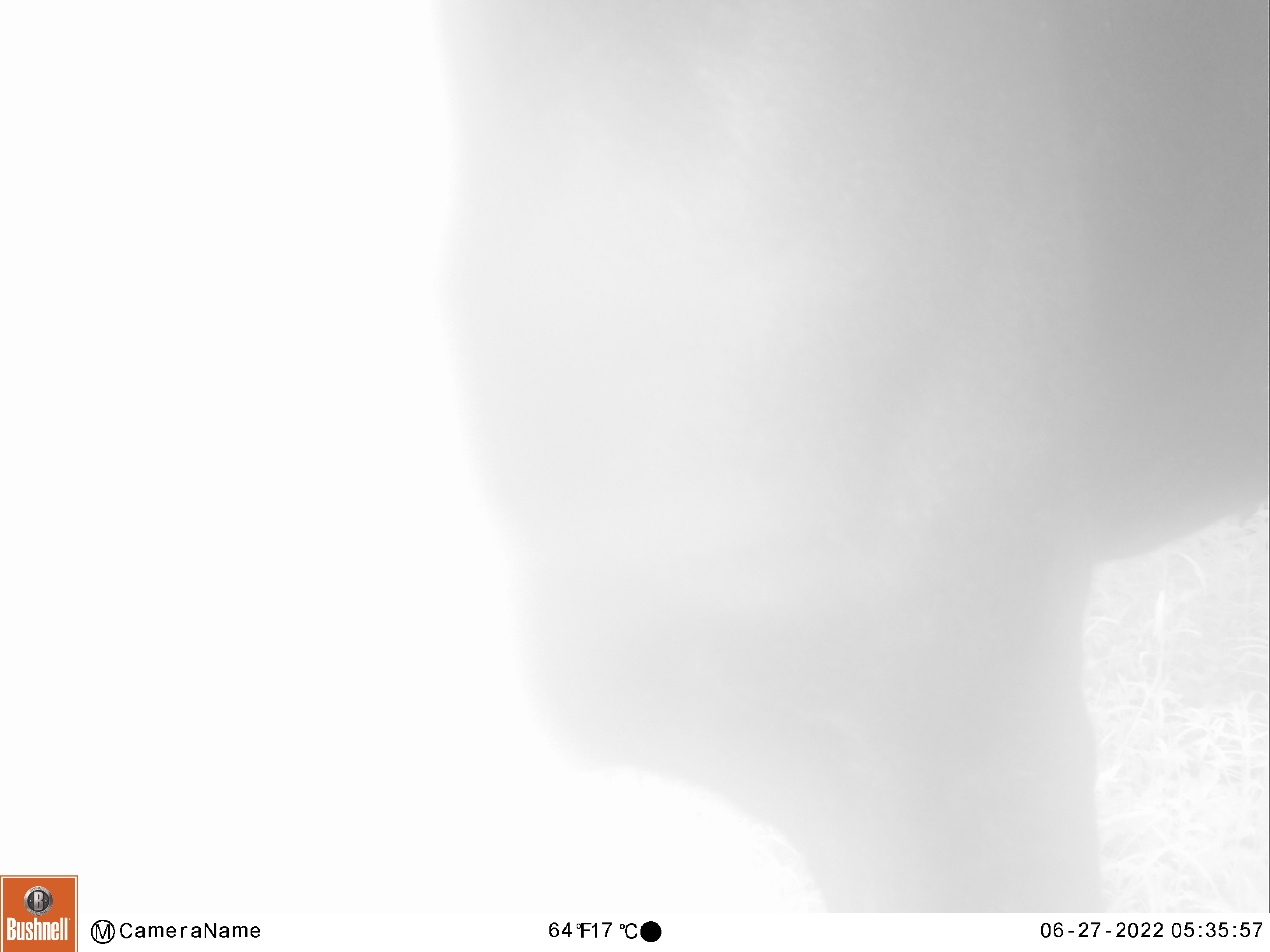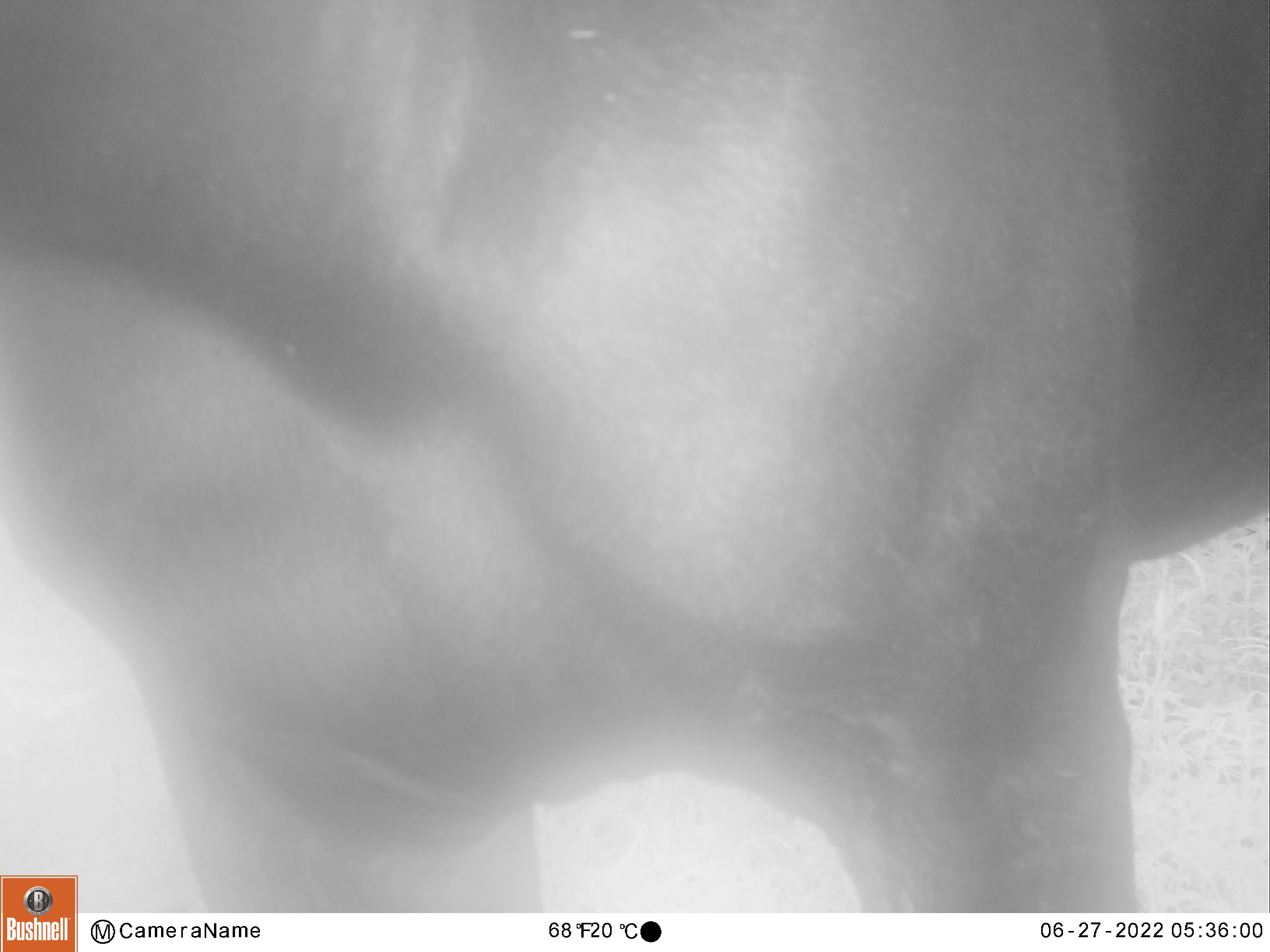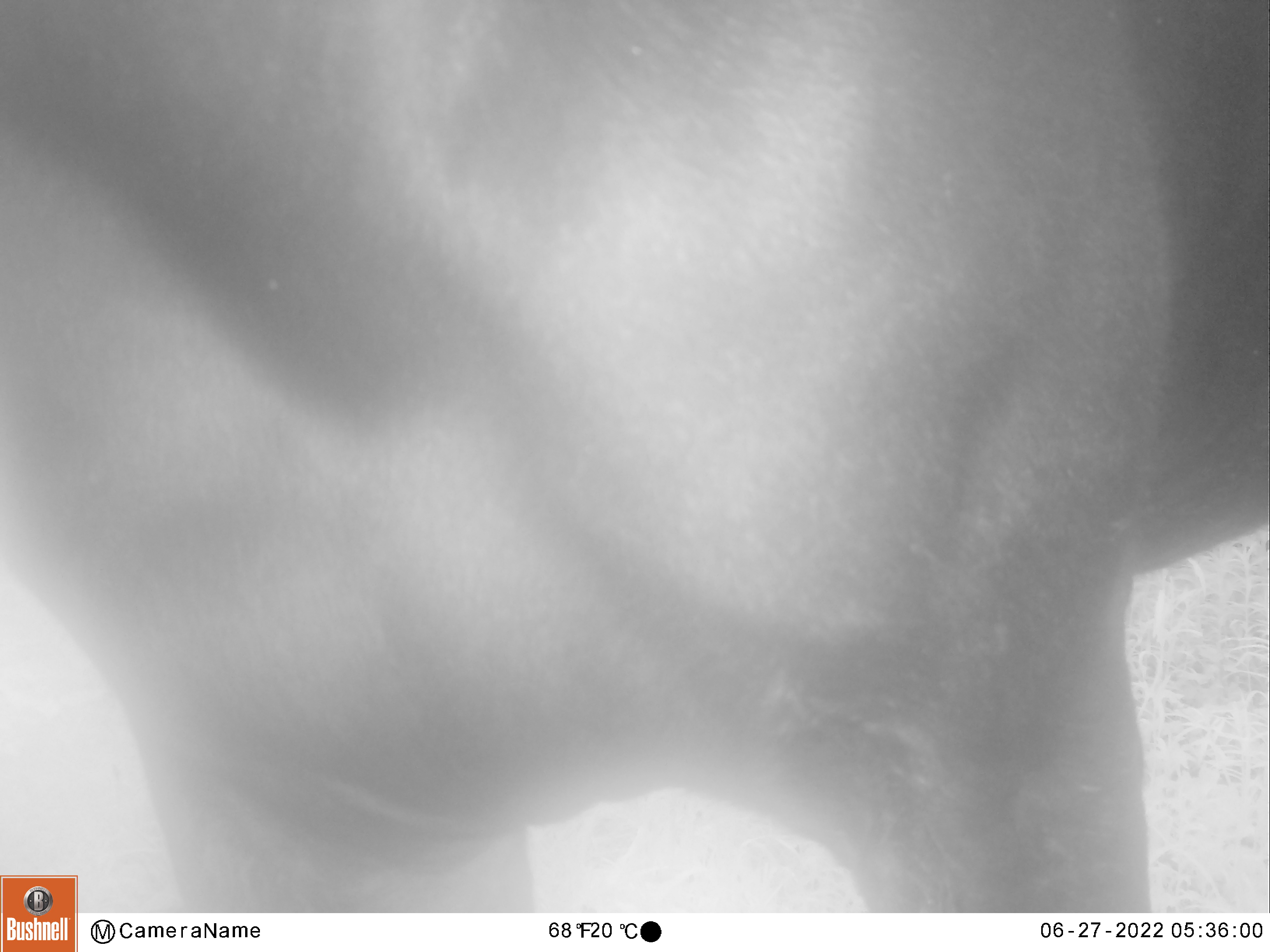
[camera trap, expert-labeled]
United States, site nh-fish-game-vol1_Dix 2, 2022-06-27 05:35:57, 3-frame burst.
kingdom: Animalia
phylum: Chordata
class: Mammalia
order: Artiodactyla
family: Cervidae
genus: Alces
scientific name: Alces alces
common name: moose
Moose (Alces alces).